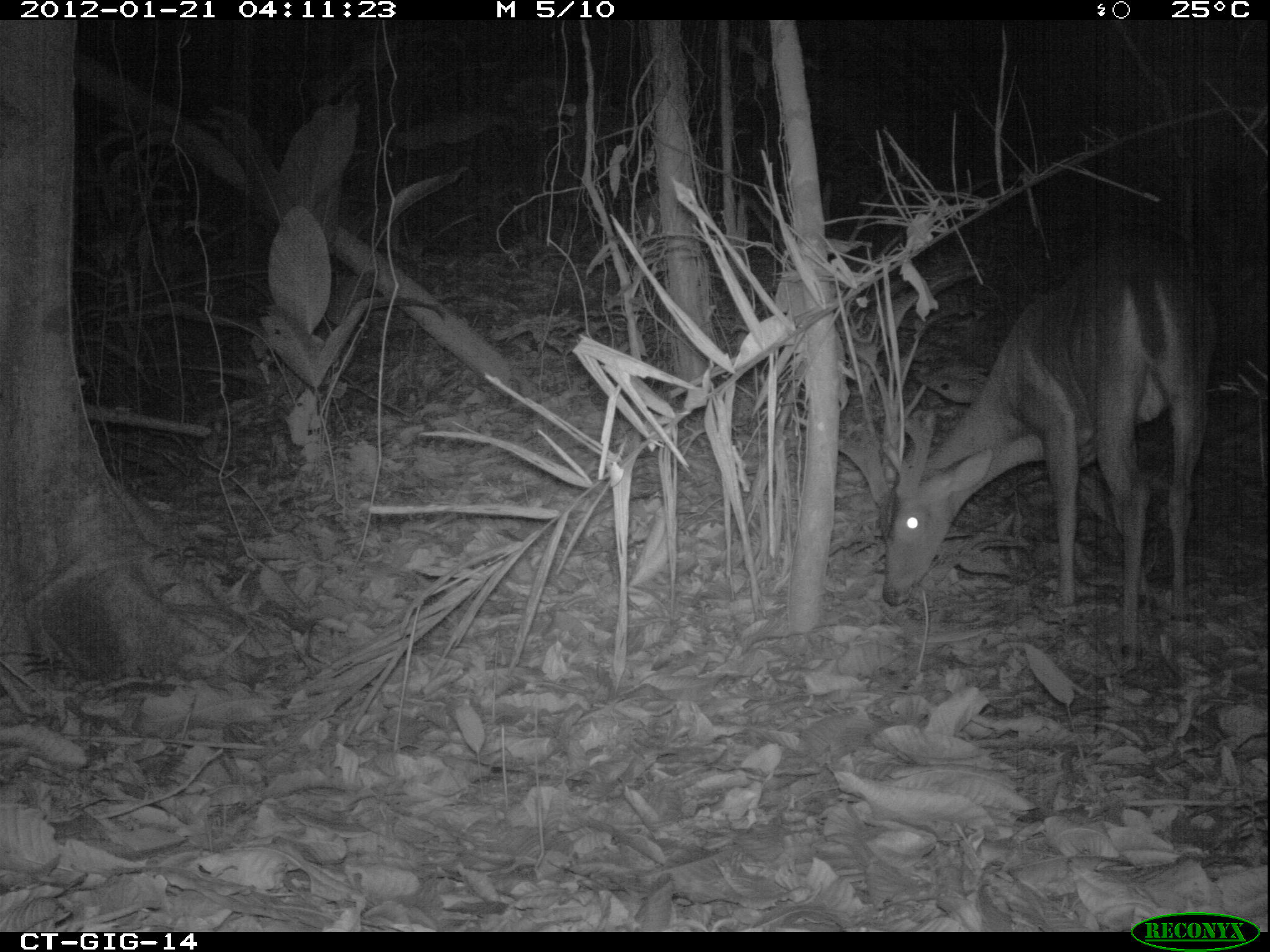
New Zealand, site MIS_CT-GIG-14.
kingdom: Animalia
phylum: Chordata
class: Mammalia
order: Artiodactyla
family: Cervidae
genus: Odocoileus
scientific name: Odocoileus virginianus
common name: white-tailed deer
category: white tailed deer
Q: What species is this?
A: White tailed deer (white-tailed deer) (Odocoileus virginianus).